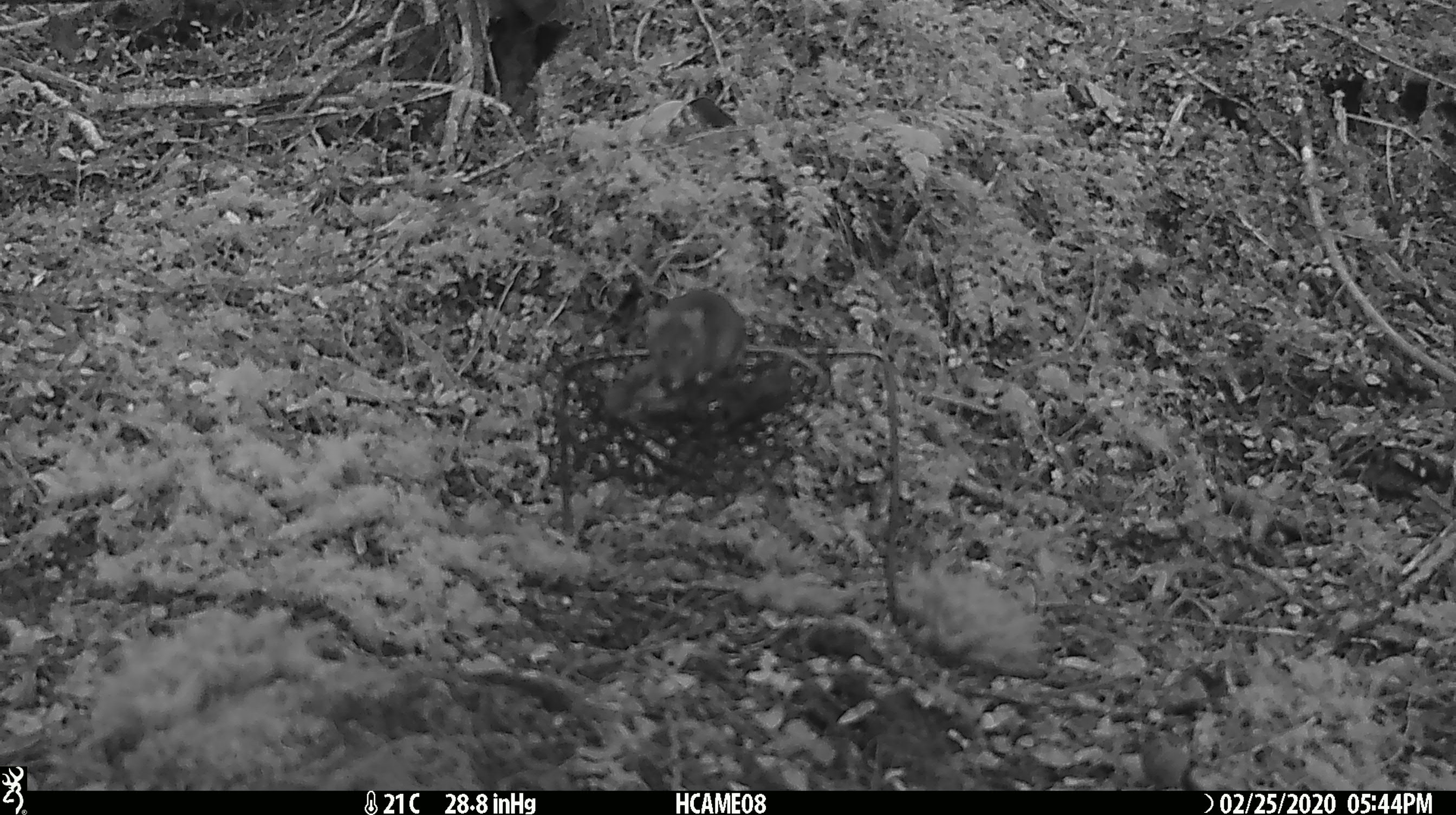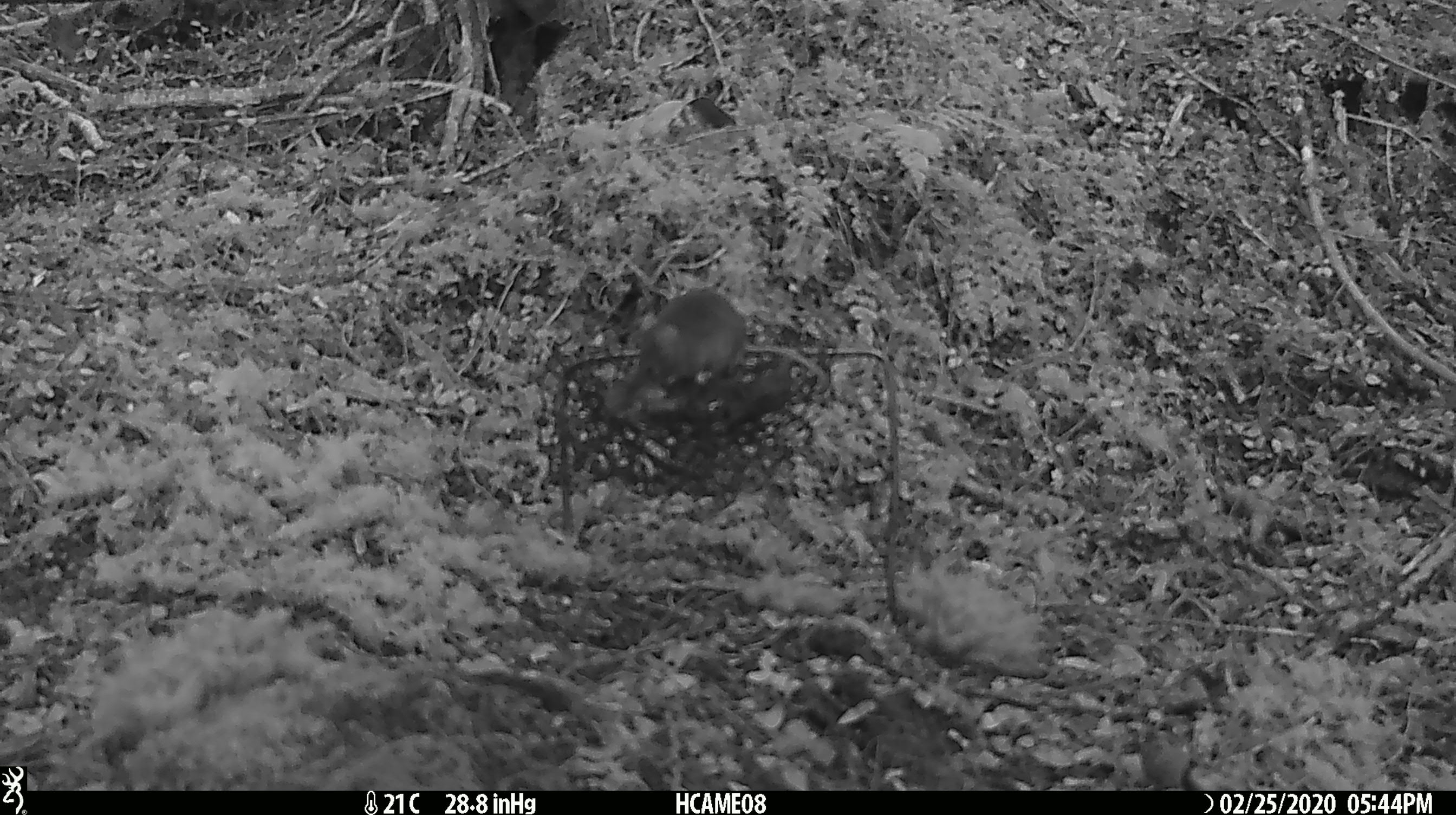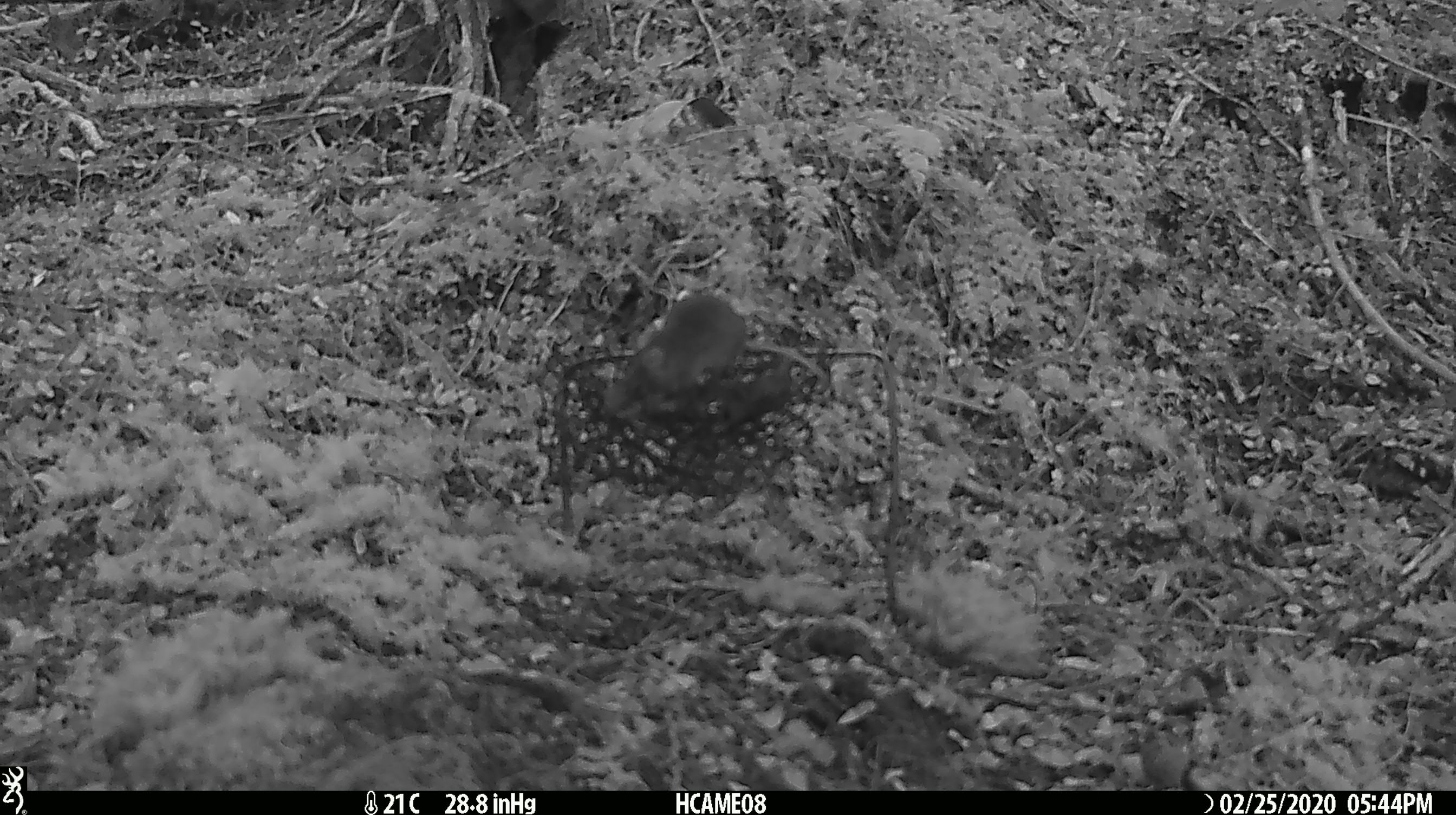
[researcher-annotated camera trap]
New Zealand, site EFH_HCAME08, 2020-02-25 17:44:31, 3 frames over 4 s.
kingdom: Animalia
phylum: Chordata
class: Mammalia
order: Rodentia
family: Muridae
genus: Mus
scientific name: Mus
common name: mouse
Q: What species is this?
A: Mouse (Mus).